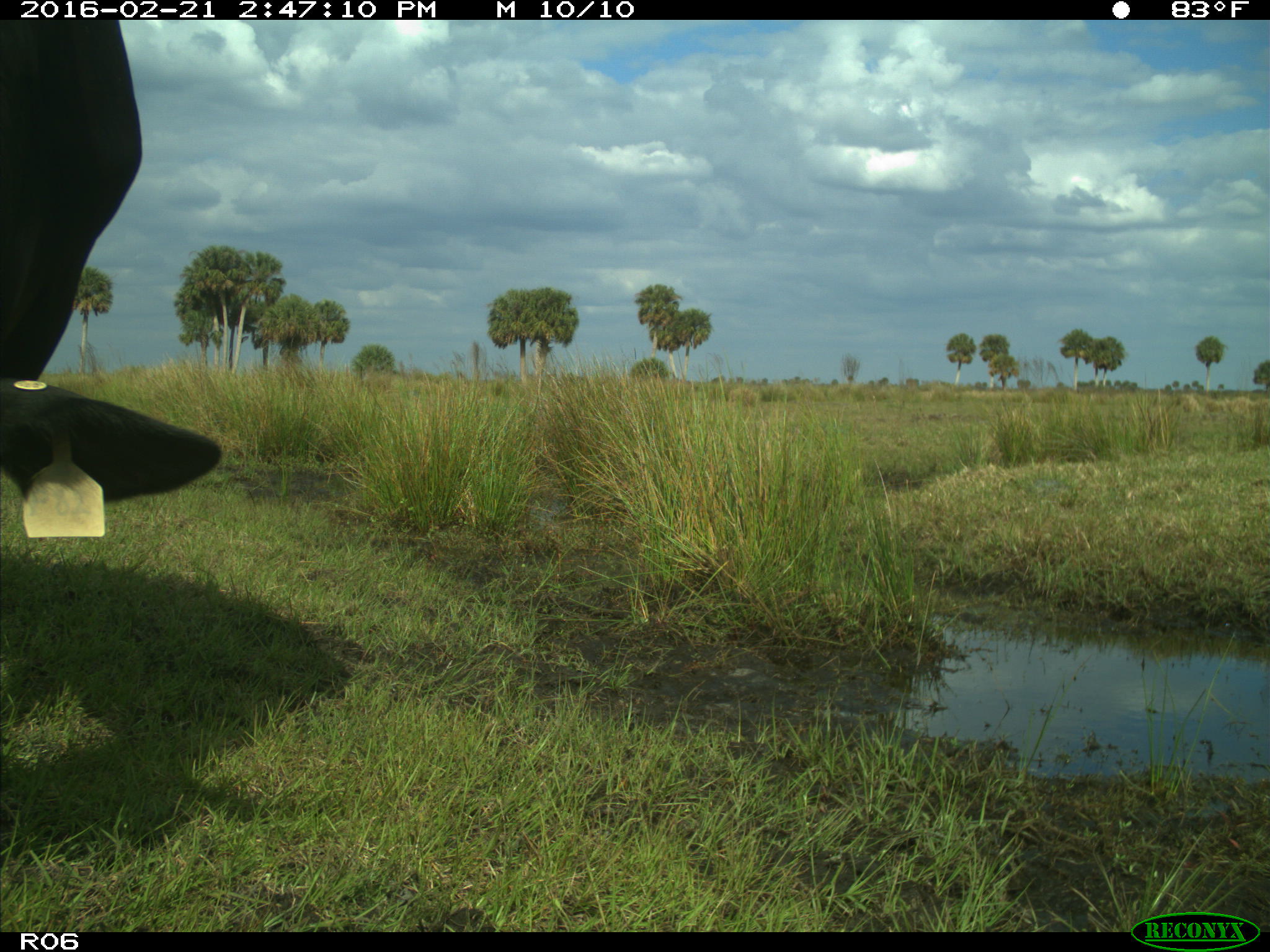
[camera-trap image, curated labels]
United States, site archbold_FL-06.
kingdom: Animalia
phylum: Chordata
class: Mammalia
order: Artiodactyla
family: Bovidae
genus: Bos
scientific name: Bos taurus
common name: domestic cow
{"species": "Bos taurus (domestic cow)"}